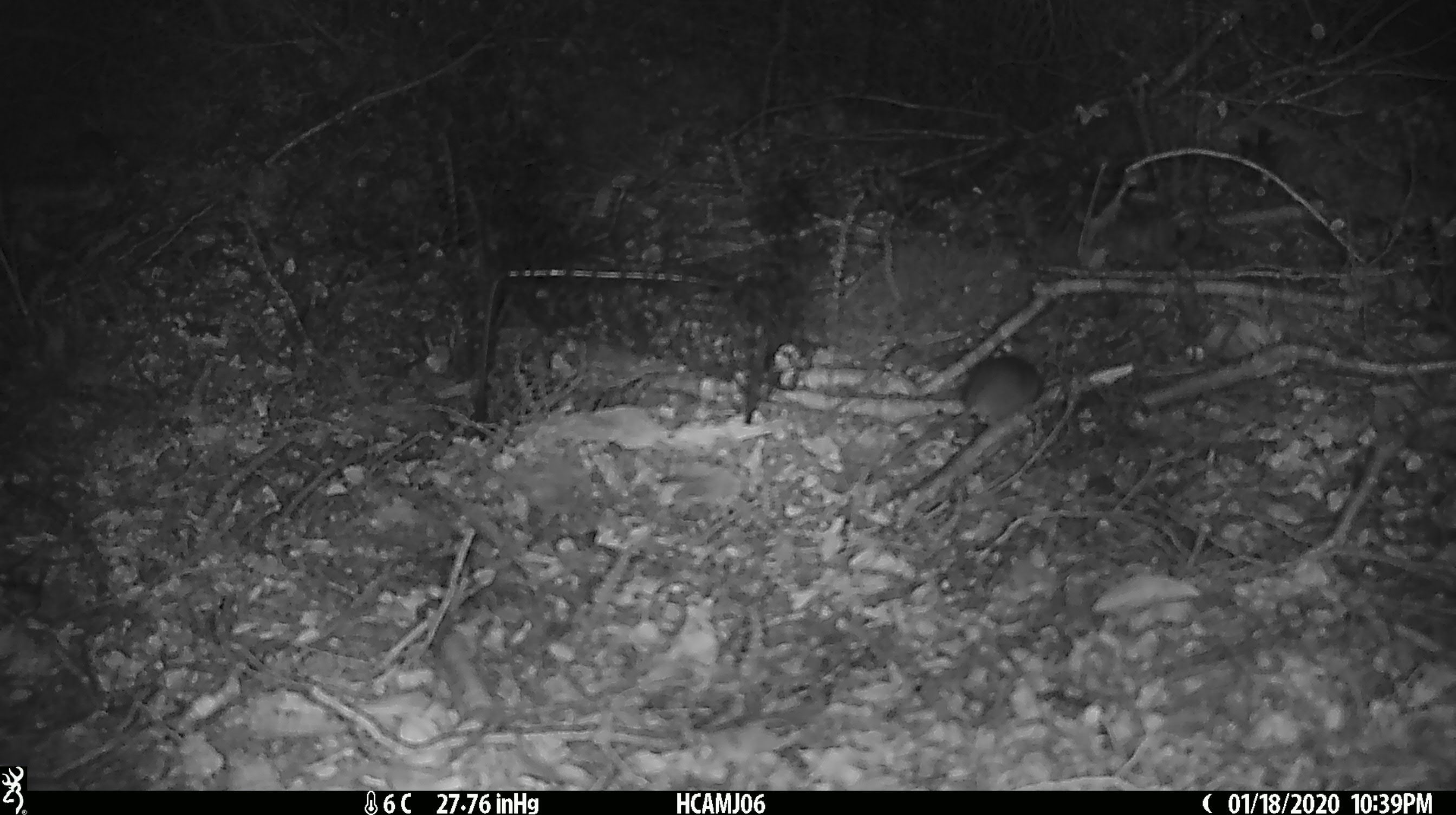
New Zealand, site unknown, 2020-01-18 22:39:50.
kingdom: Animalia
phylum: Chordata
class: Mammalia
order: Rodentia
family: Muridae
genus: Mus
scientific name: Mus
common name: mouse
Mouse (Mus).